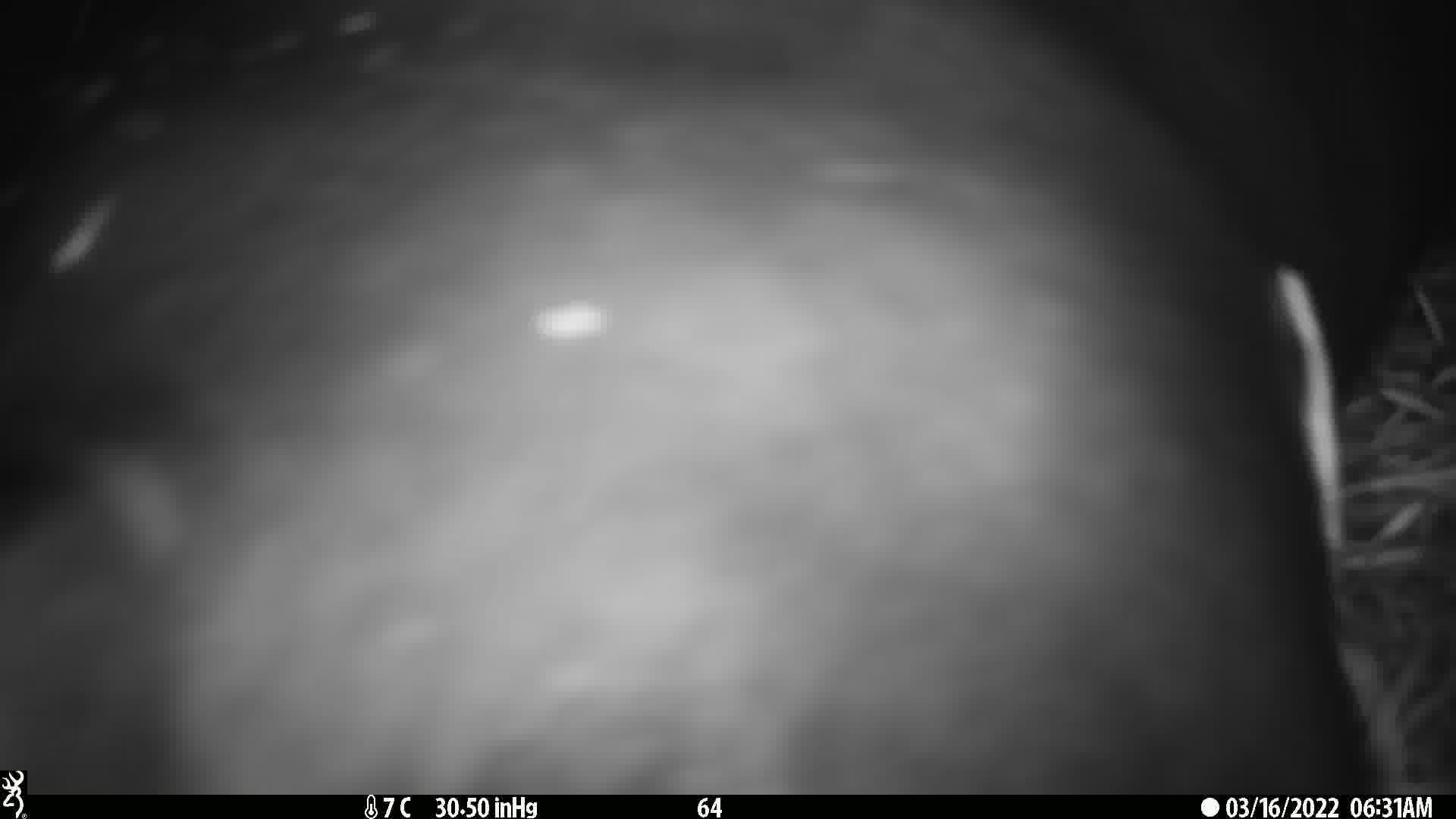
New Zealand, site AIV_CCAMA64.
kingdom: Animalia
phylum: Chordata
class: Mammalia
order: Carnivora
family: Otariidae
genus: Phocarctos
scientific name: Phocarctos hookeri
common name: new zealand sea lion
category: sealion